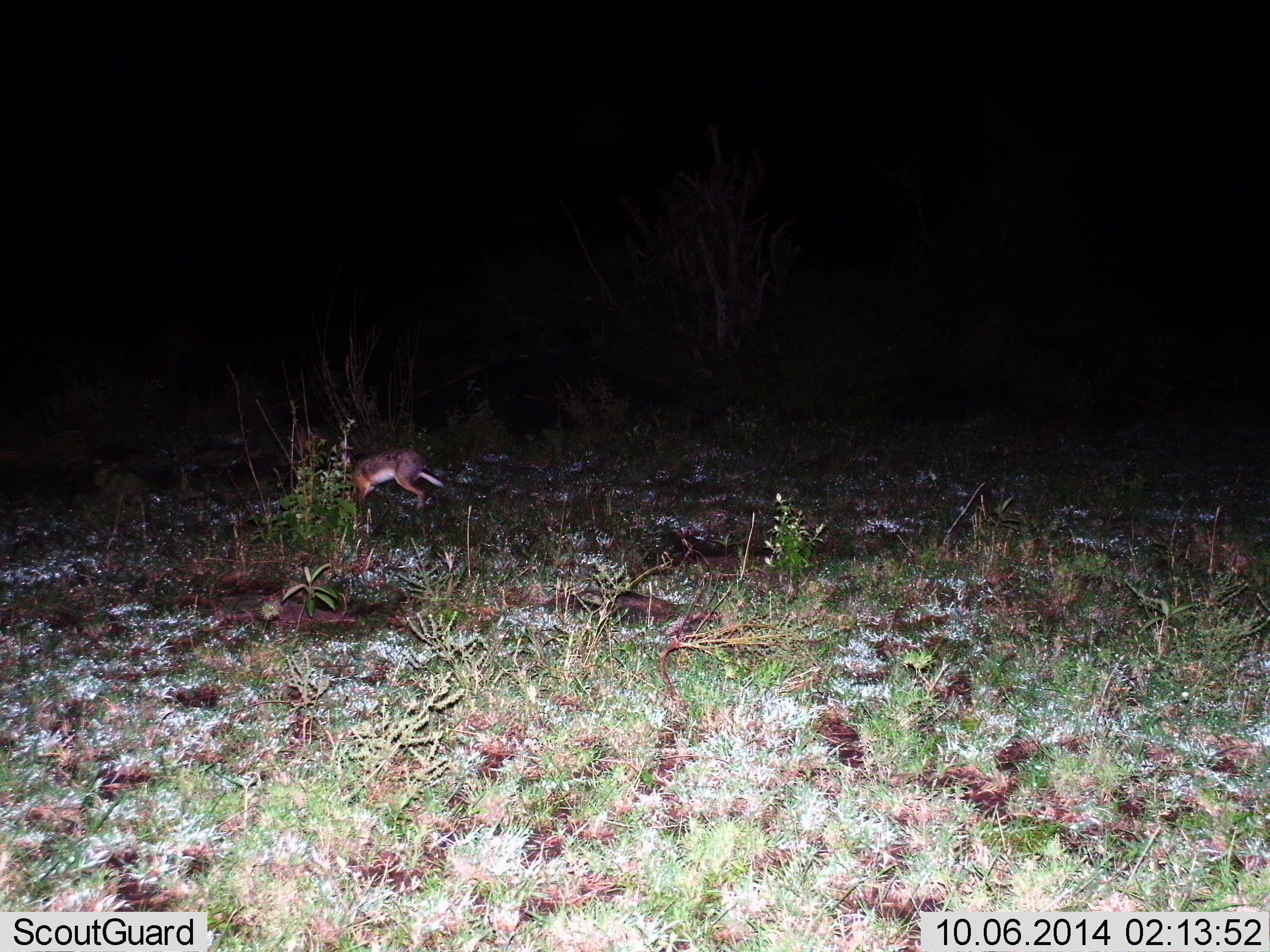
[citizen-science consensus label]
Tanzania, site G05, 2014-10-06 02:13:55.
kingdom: Animalia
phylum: Chordata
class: Mammalia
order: Lagomorpha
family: Leporidae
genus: Lepus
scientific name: Lepus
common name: hare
Hare (Lepus), count 1. Behavior (volunteer vote fractions): standing 20%, resting 0%, moving 60%, interacting 20%. Young present (vote fraction): 0%. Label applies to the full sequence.